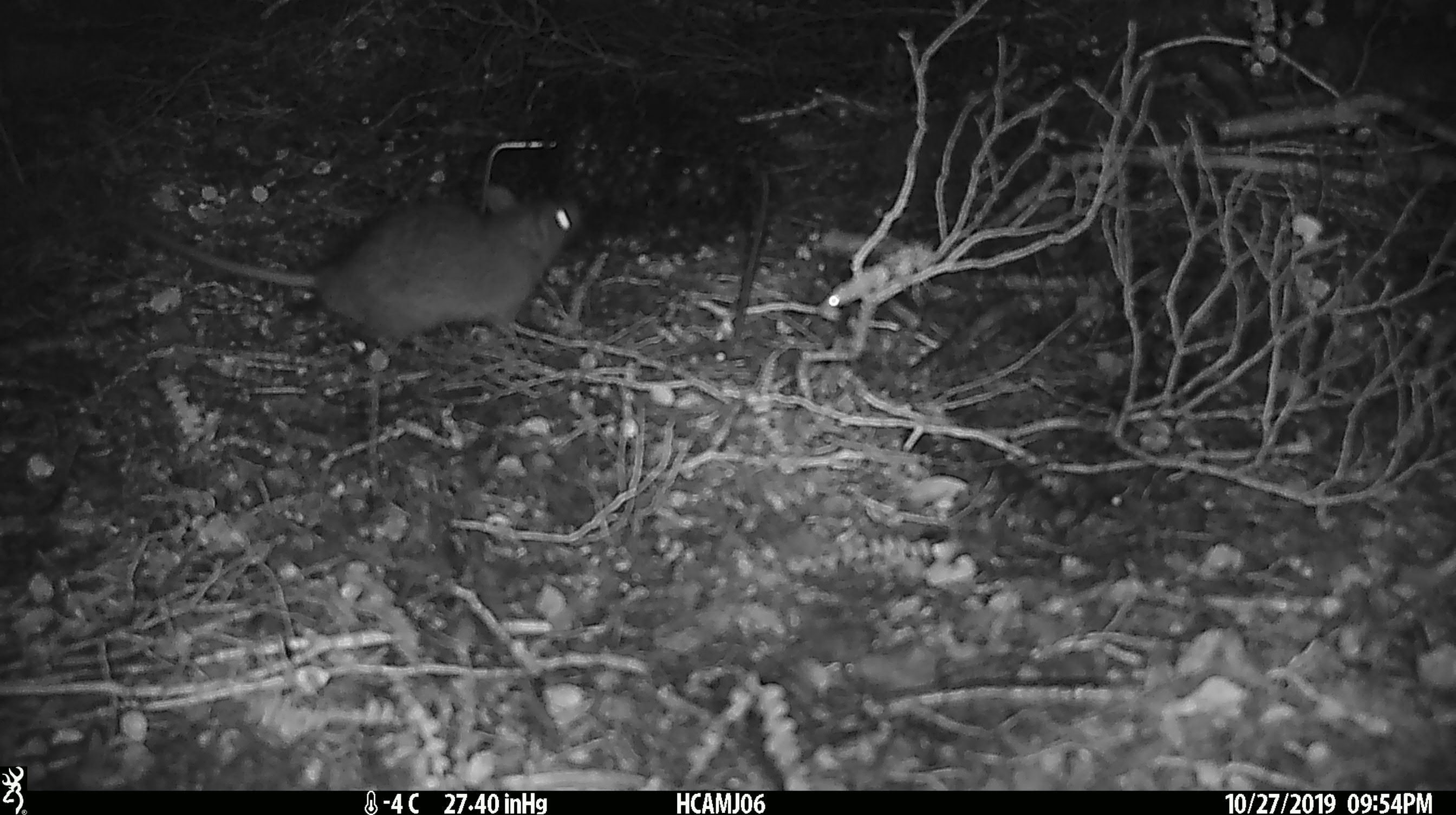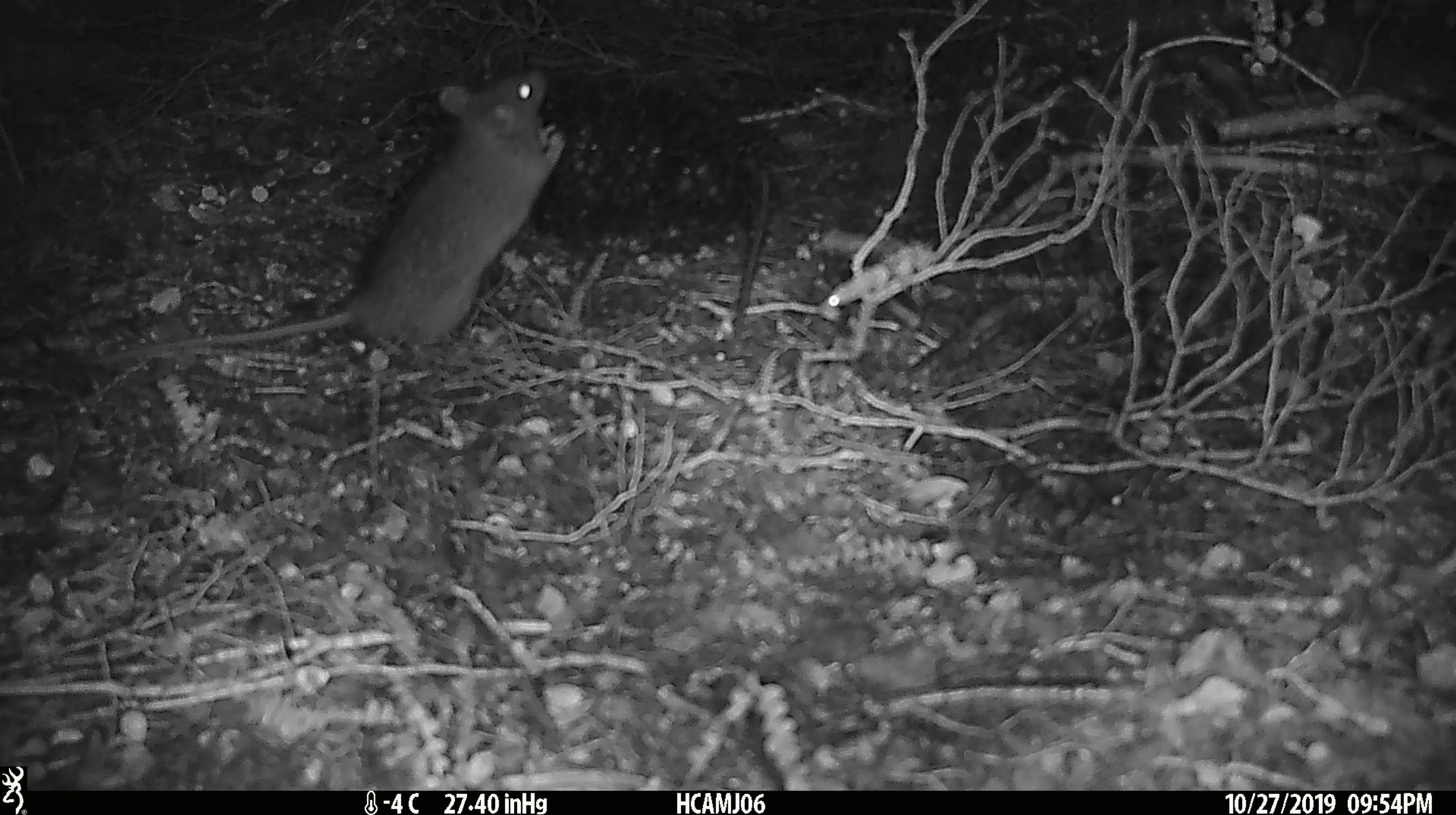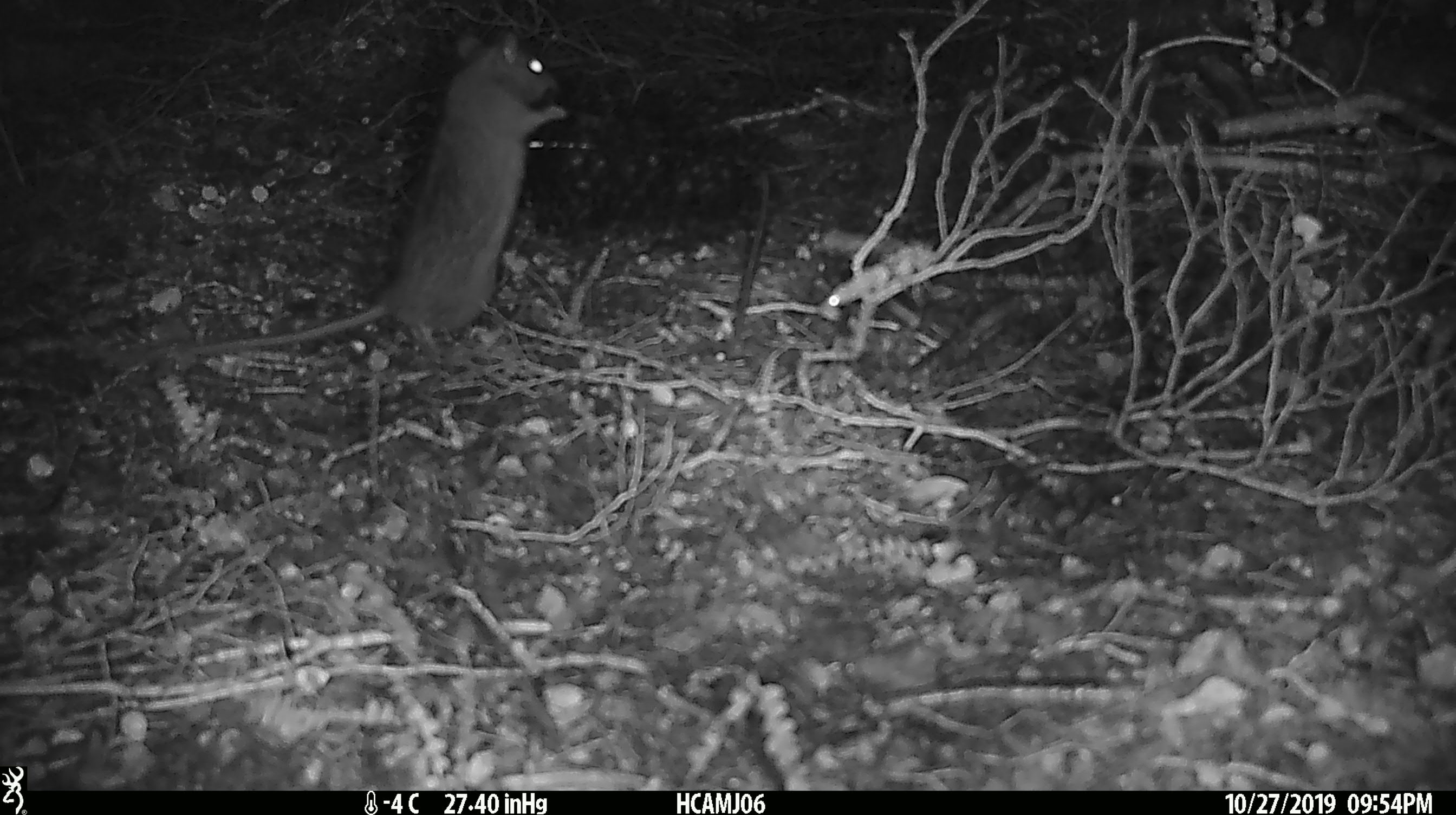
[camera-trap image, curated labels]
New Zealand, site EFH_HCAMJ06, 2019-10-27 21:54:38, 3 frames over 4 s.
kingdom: Animalia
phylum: Chordata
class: Mammalia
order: Rodentia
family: Muridae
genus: Rattus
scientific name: Rattus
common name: rat